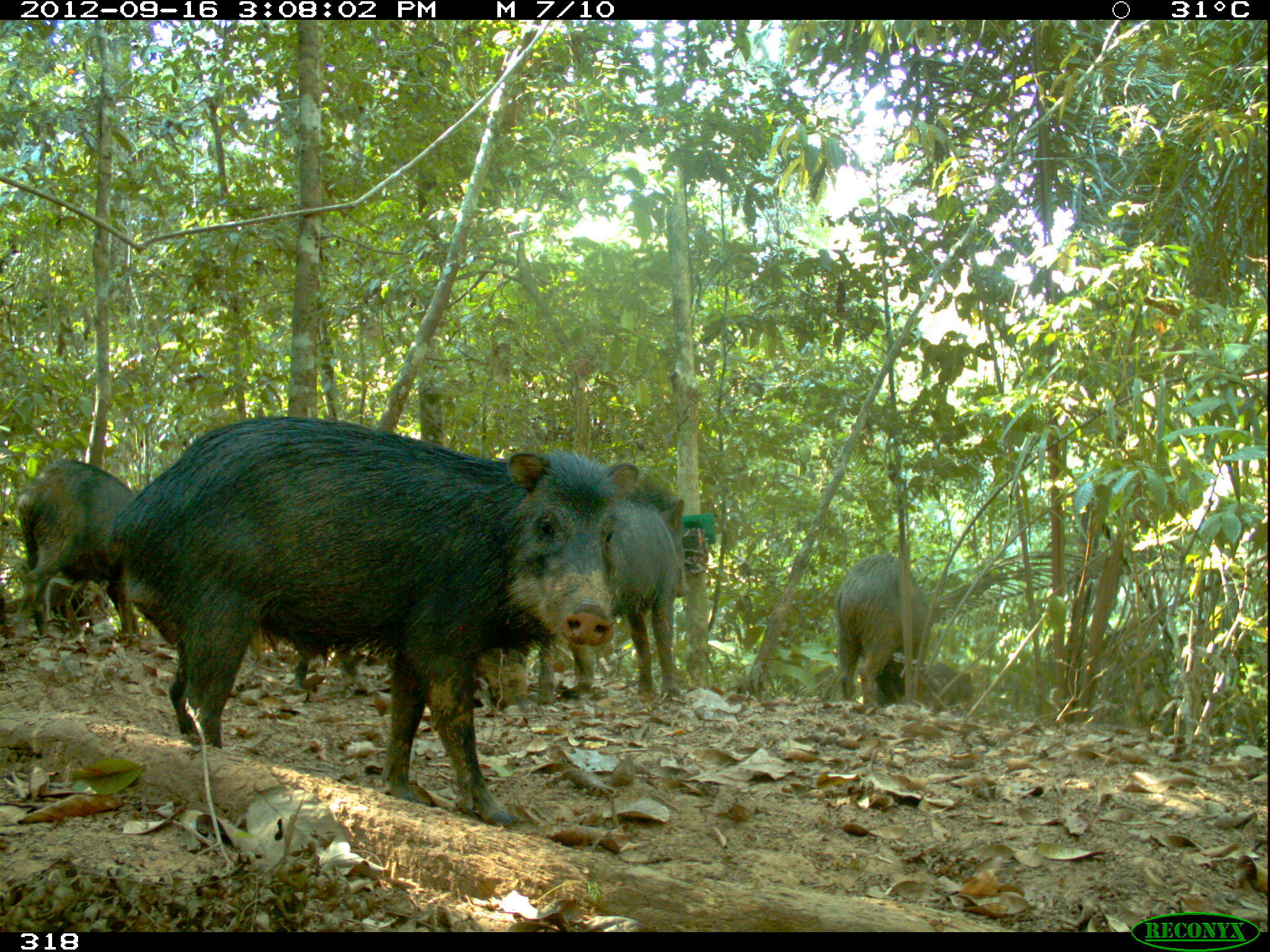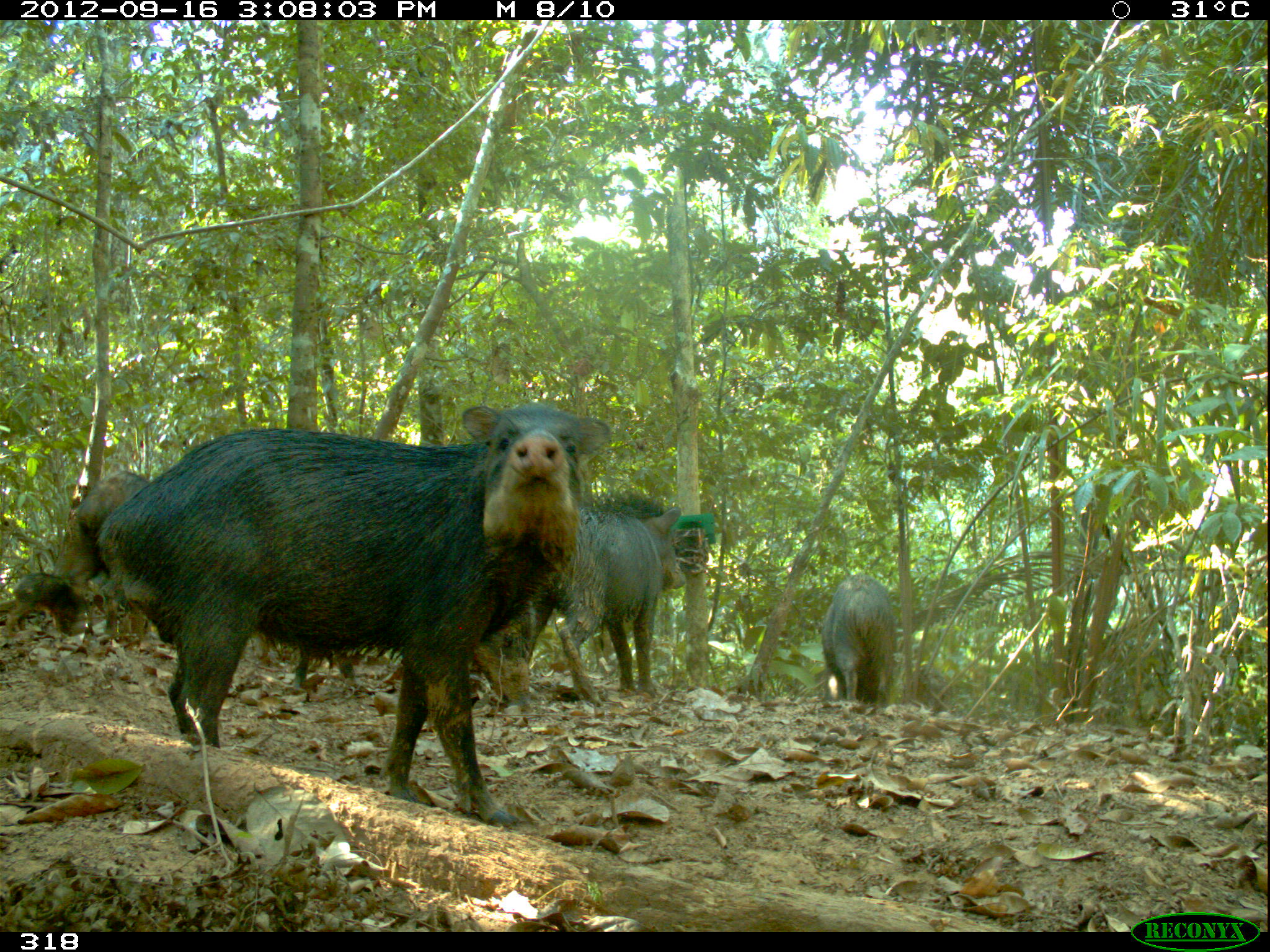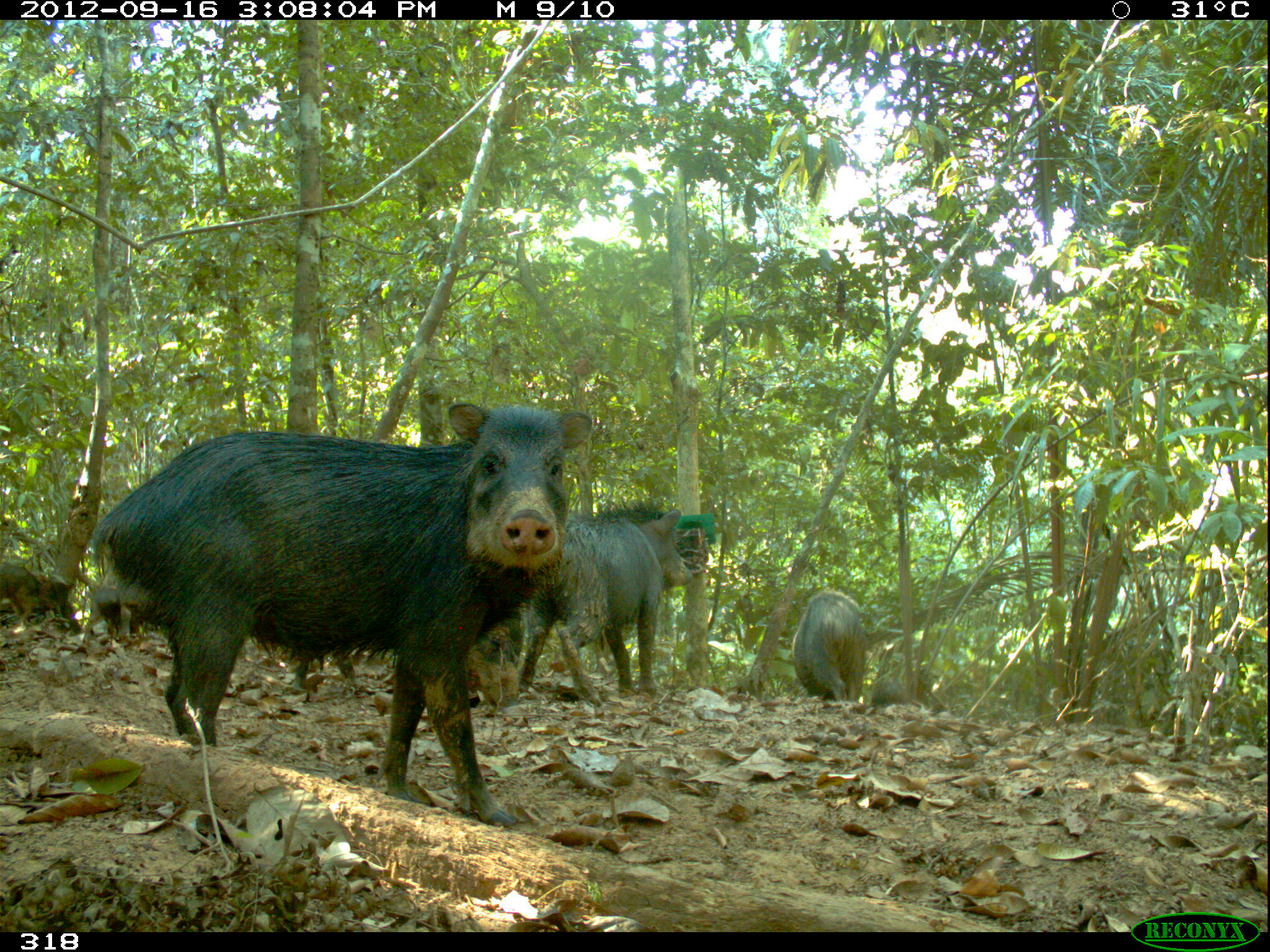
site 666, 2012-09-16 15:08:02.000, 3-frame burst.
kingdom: Animalia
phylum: Chordata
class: Mammalia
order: Artiodactyla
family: Tayassuidae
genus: Tayassu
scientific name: Tayassu pecari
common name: white-lipped peccary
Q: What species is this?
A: Tayassu pecari (white-lipped peccary).